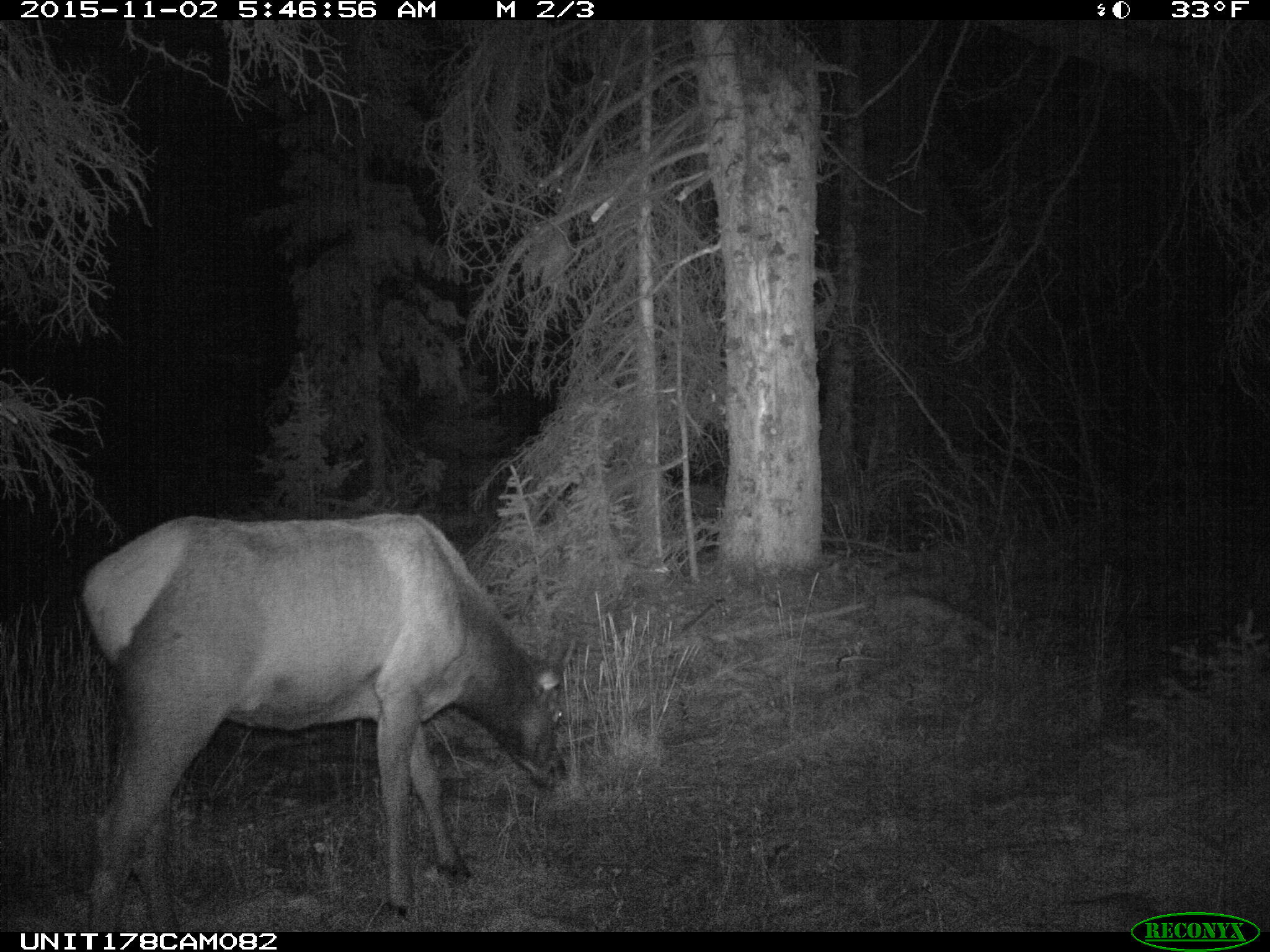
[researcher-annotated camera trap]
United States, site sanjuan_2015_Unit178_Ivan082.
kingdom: Animalia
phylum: Chordata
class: Mammalia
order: Artiodactyla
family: Cervidae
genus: Cervus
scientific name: Cervus elaphus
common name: red deer